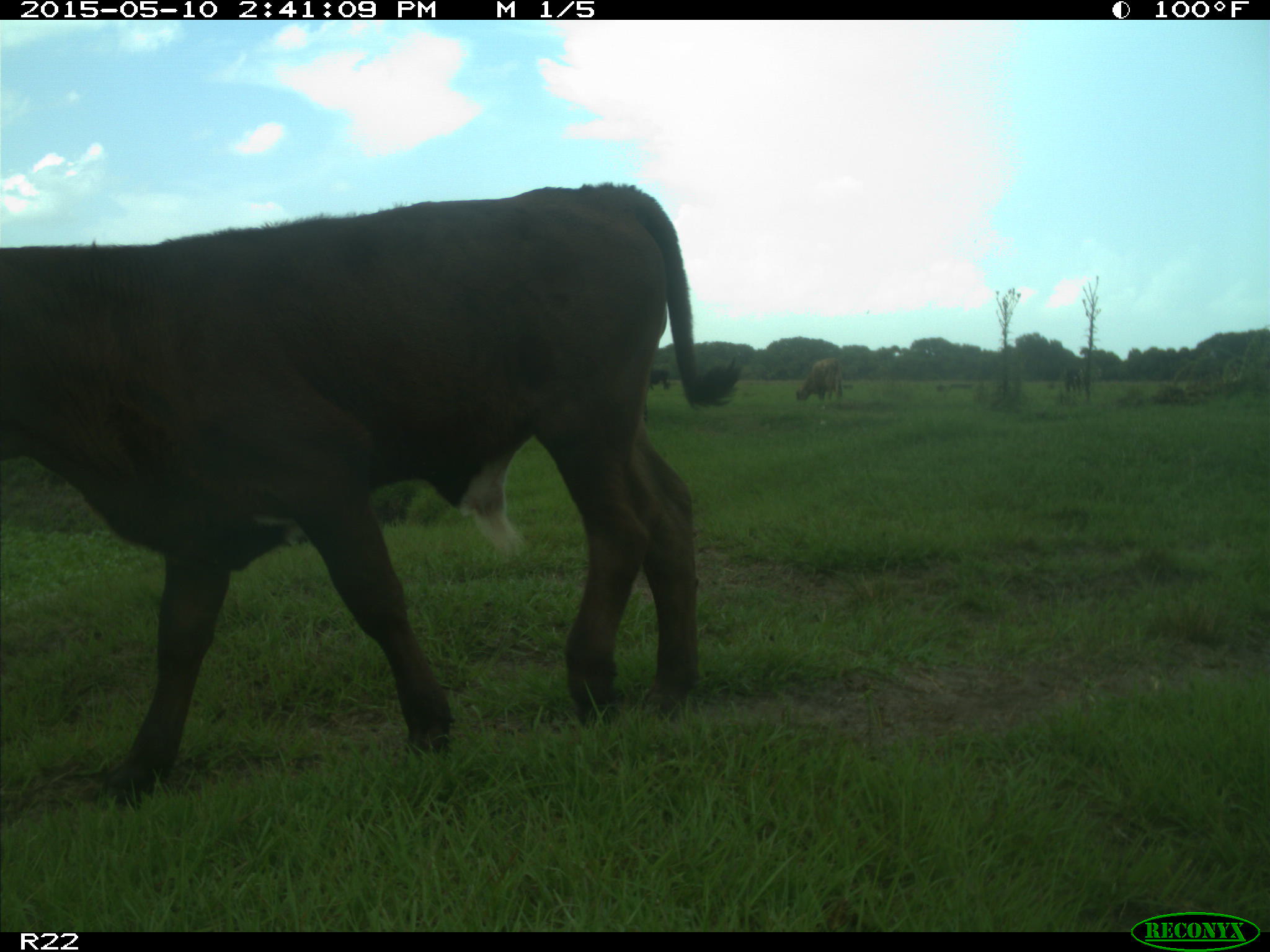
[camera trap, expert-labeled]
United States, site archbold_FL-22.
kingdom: Animalia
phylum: Chordata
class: Mammalia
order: Artiodactyla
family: Bovidae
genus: Bos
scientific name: Bos taurus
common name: domestic cow